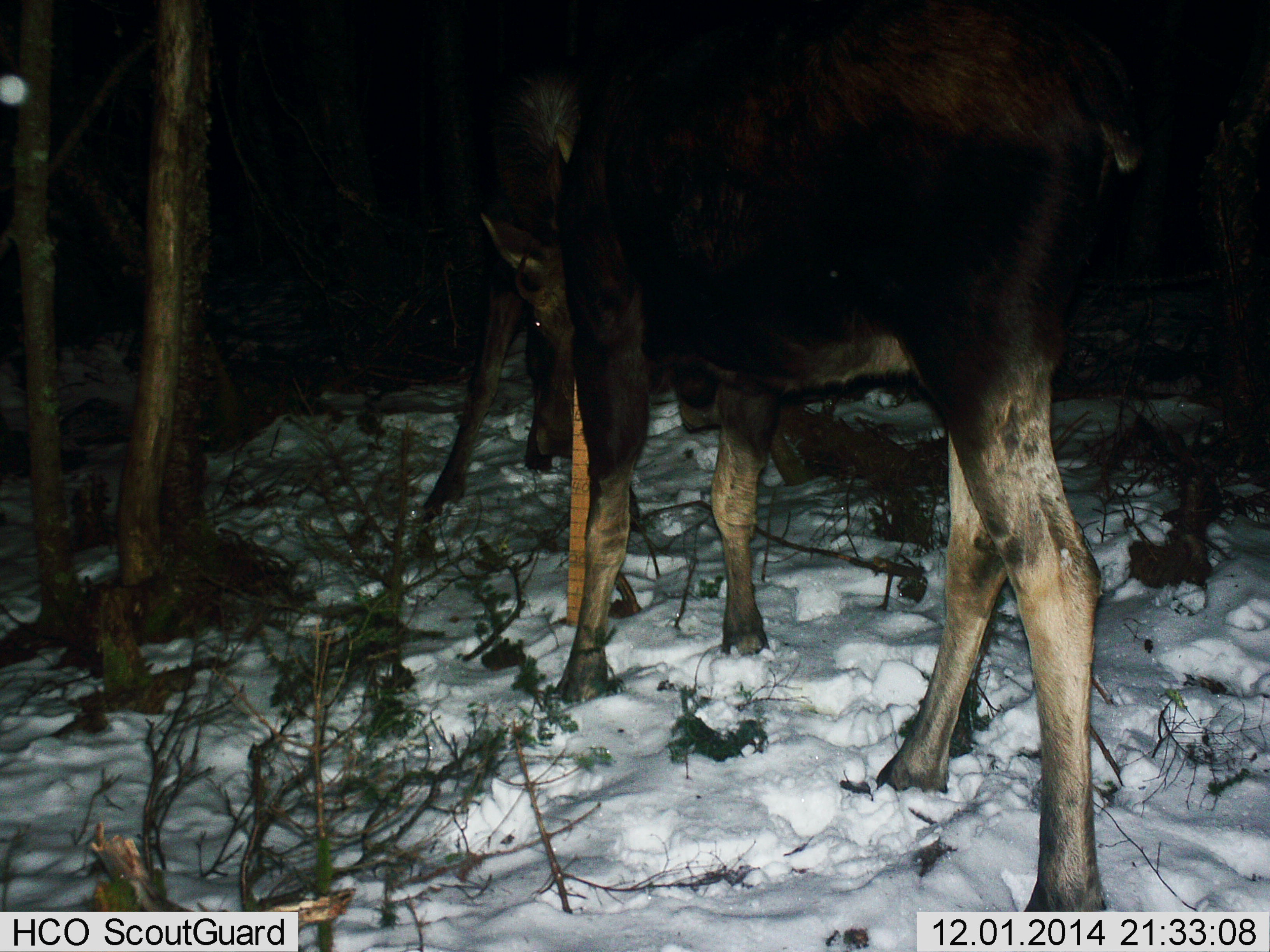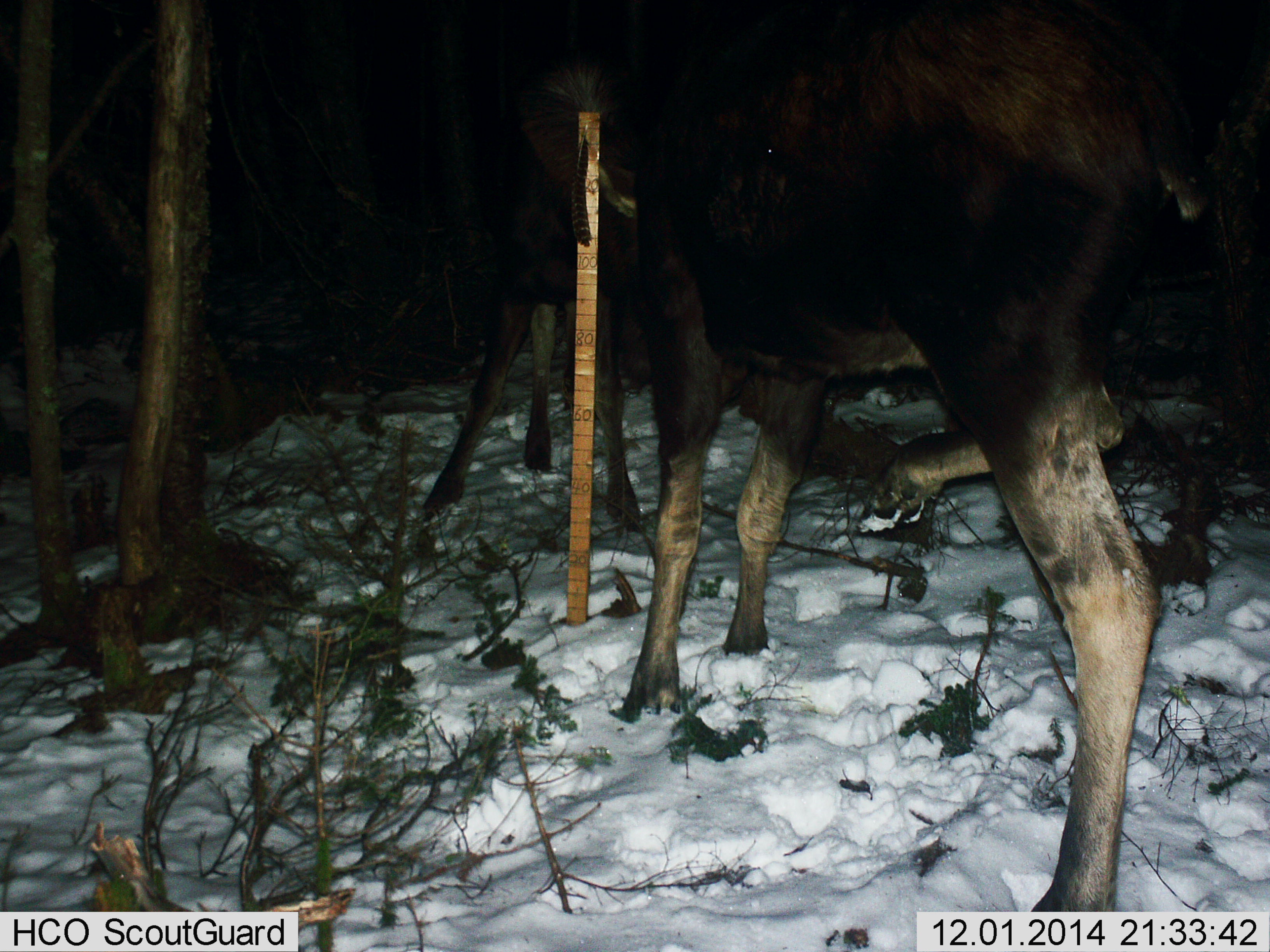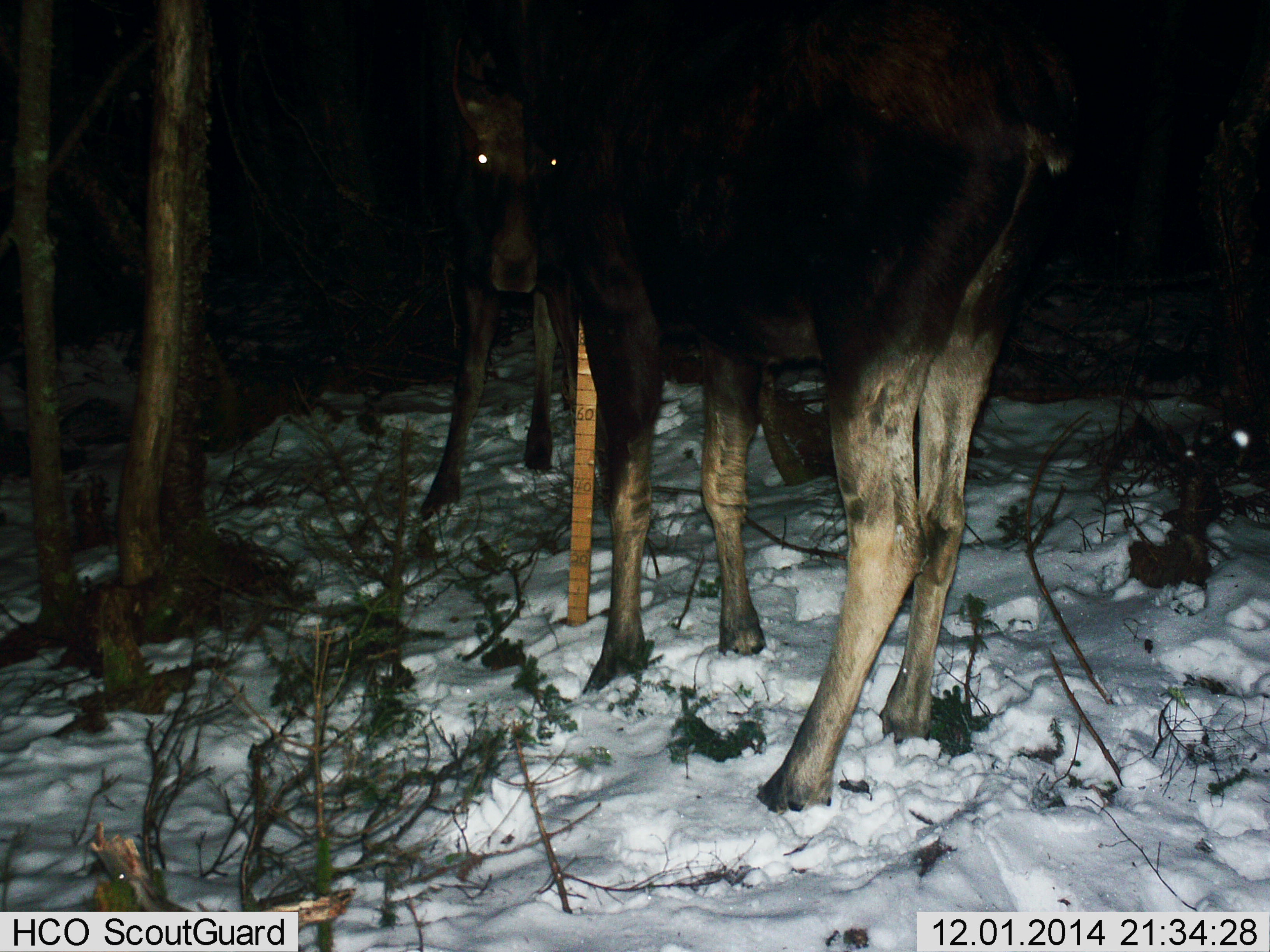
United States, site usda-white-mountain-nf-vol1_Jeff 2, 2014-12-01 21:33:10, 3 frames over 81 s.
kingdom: Animalia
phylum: Chordata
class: Mammalia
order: Artiodactyla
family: Cervidae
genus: Alces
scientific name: Alces alces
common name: moose